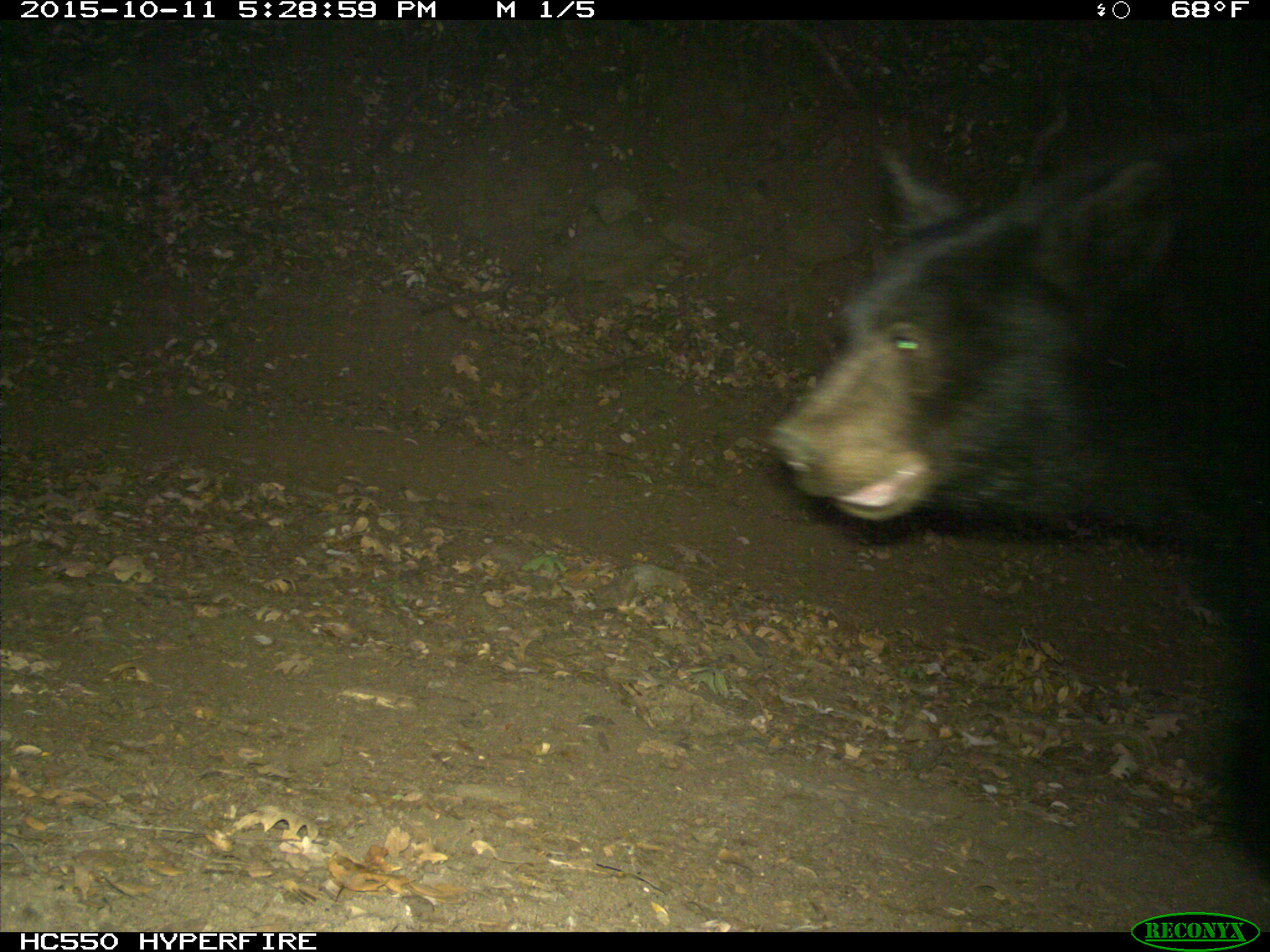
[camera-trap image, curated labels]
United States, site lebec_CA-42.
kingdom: Animalia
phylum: Chordata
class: Mammalia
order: Carnivora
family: Ursidae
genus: Ursus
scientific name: Ursus americanus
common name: american black bear